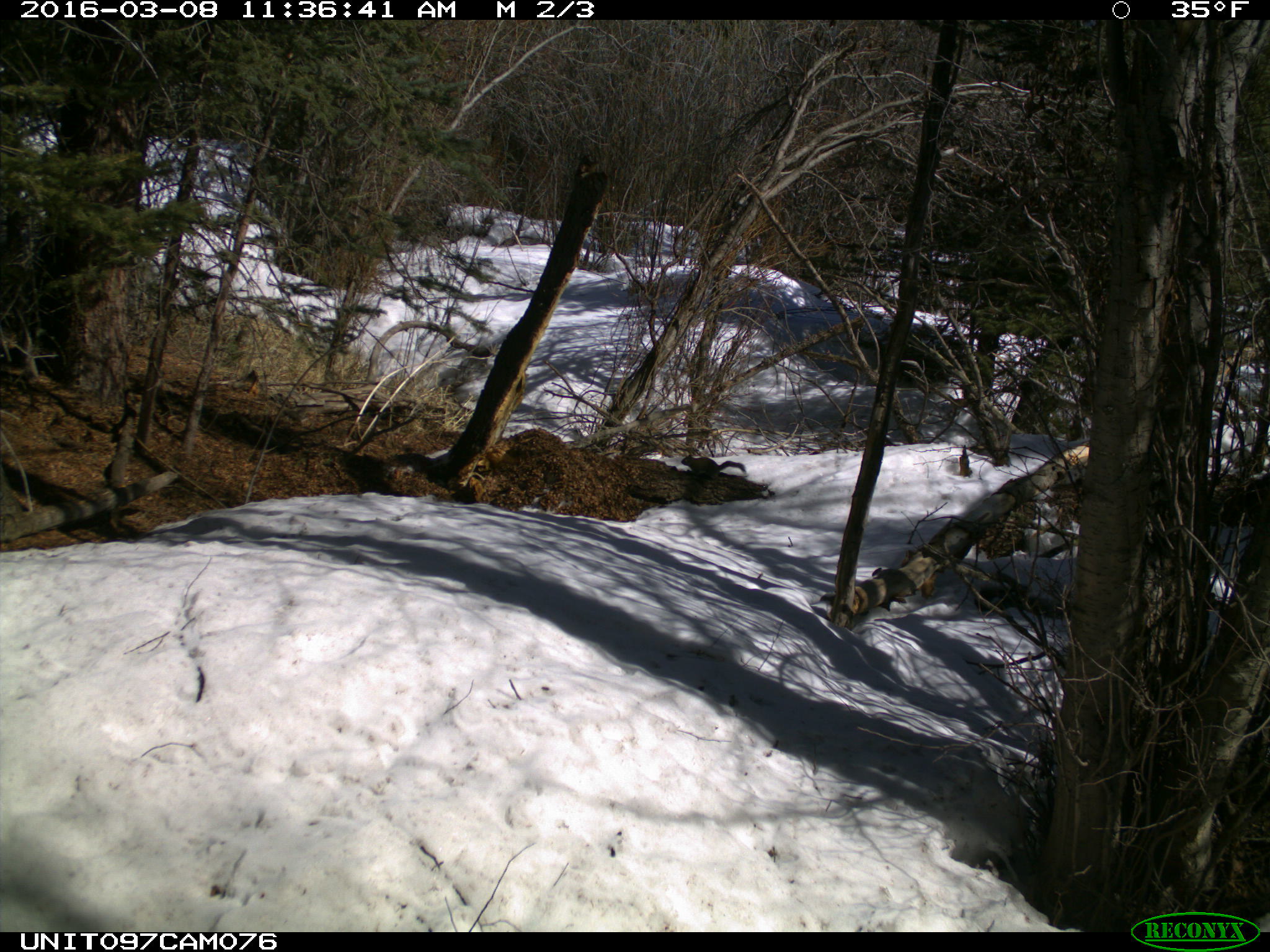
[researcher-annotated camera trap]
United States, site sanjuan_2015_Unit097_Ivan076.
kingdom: Animalia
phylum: Chordata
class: Mammalia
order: Rodentia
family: Sciuridae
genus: Tamiasciurus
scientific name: Tamiasciurus hudsonicus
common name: american red squirrel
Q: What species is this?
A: Tamiasciurus hudsonicus (american red squirrel).